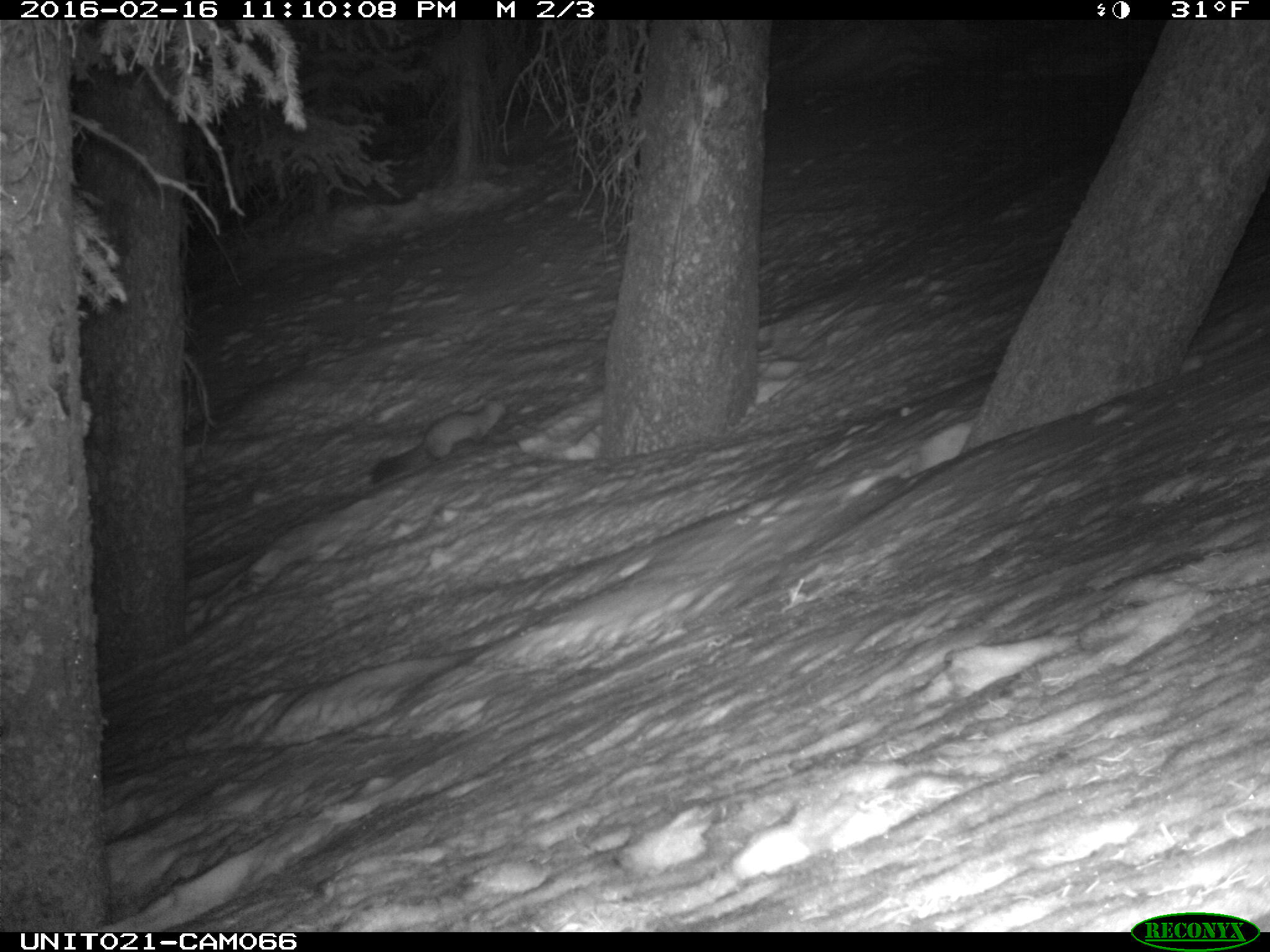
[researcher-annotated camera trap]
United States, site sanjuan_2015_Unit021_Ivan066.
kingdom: Animalia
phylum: Chordata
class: Mammalia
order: Carnivora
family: Mustelidae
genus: Martes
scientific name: Martes americana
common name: american marten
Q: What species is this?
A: Martes americana (american marten).